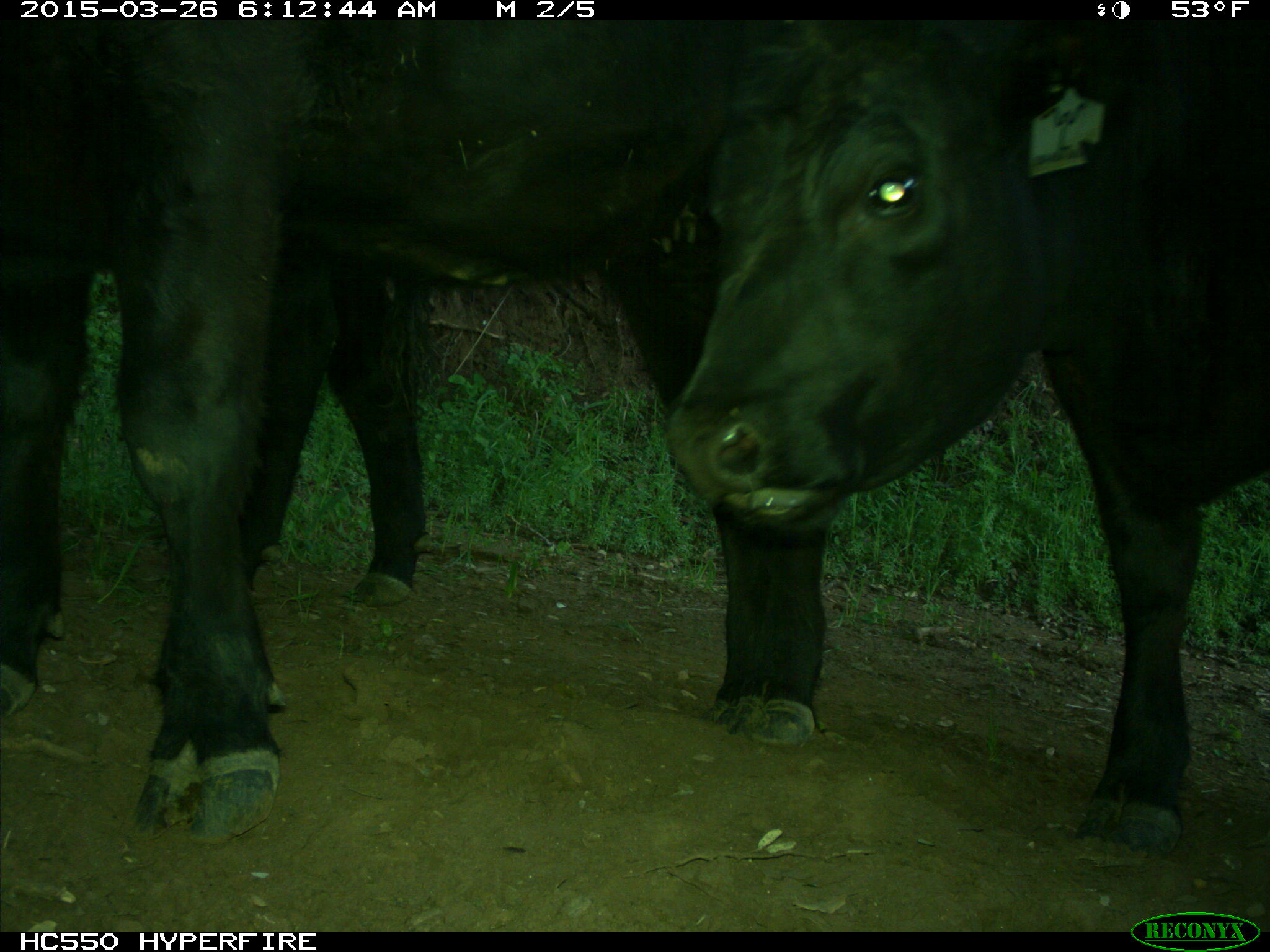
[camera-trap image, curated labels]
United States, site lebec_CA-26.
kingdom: Animalia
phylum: Chordata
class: Mammalia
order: Artiodactyla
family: Bovidae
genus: Bos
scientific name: Bos taurus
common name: domestic cow